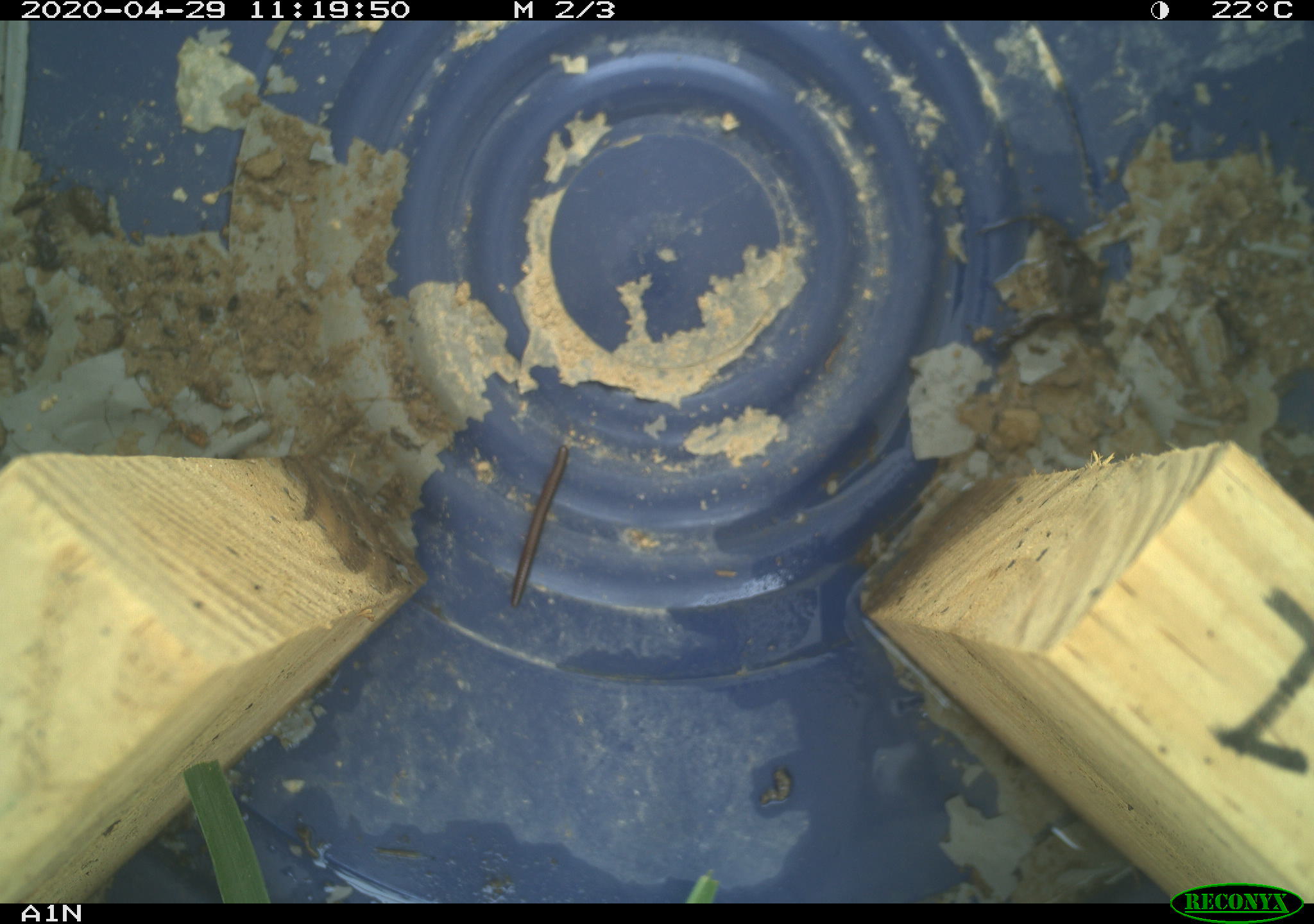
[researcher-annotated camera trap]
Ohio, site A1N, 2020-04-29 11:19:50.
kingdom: Animalia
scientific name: Animalia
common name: animal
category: invertebrate